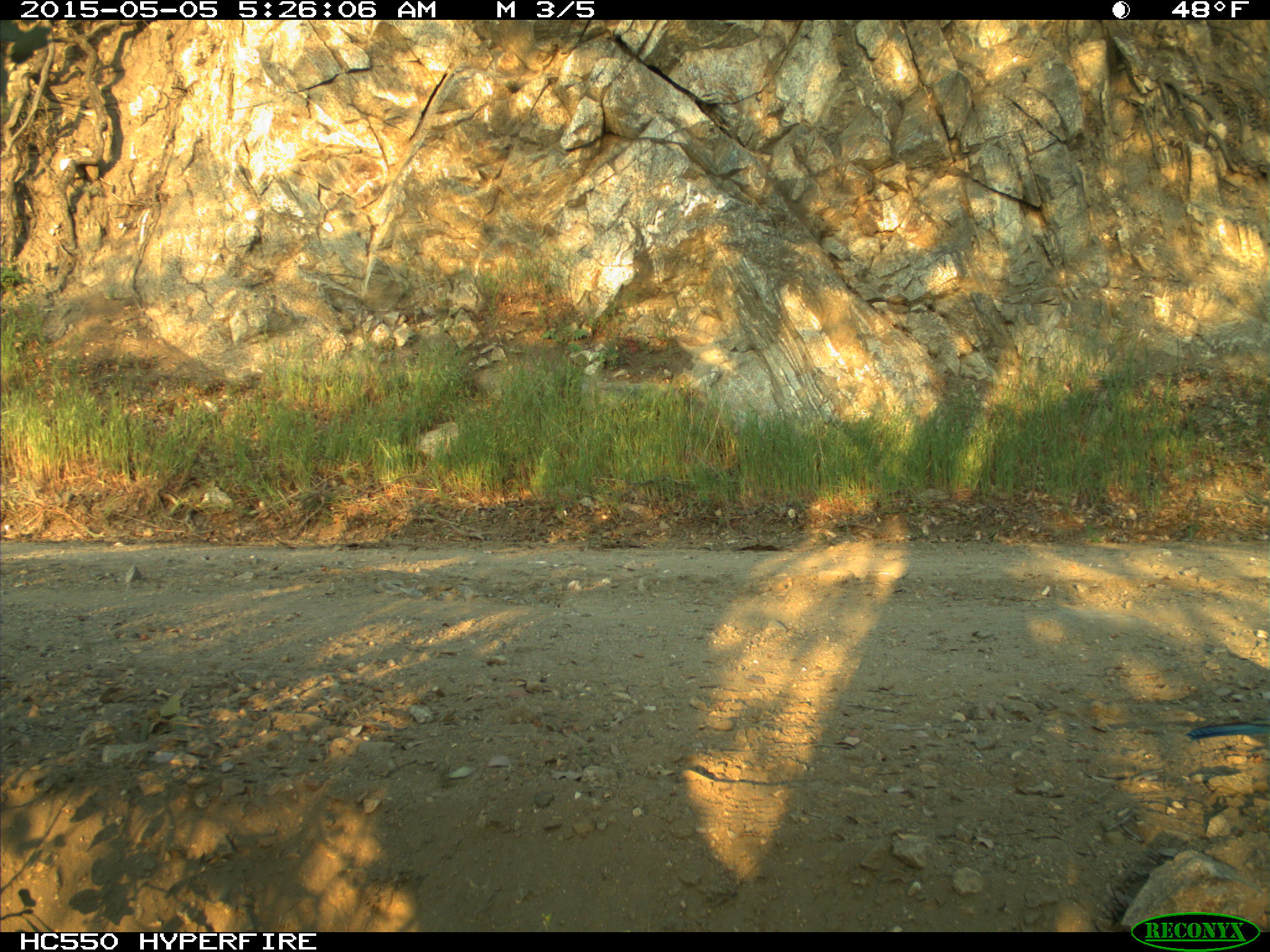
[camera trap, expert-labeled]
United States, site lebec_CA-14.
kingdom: Animalia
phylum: Chordata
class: Aves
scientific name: Aves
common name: birds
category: unidentified bird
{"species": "unidentified bird (birds) (Aves)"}